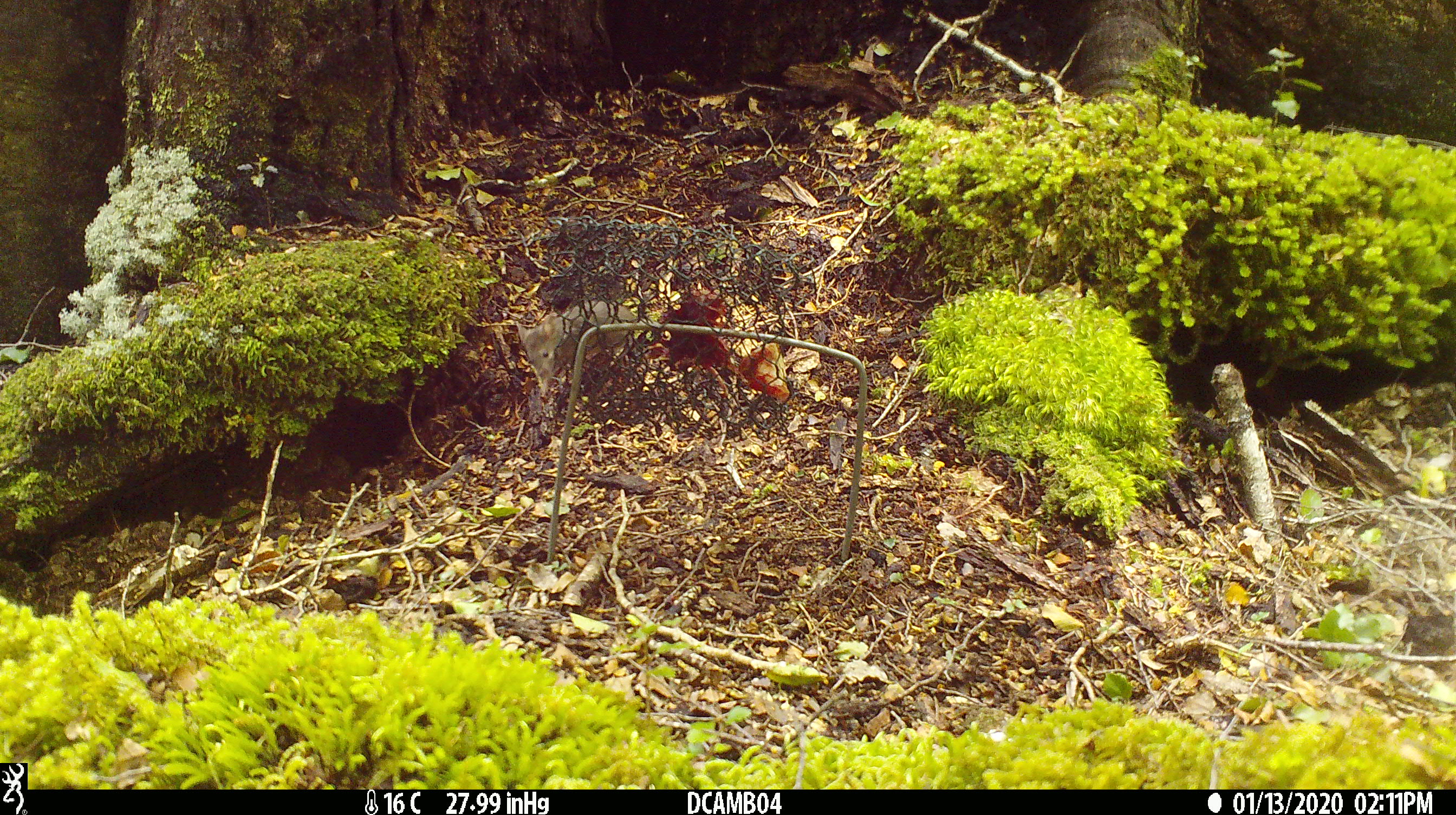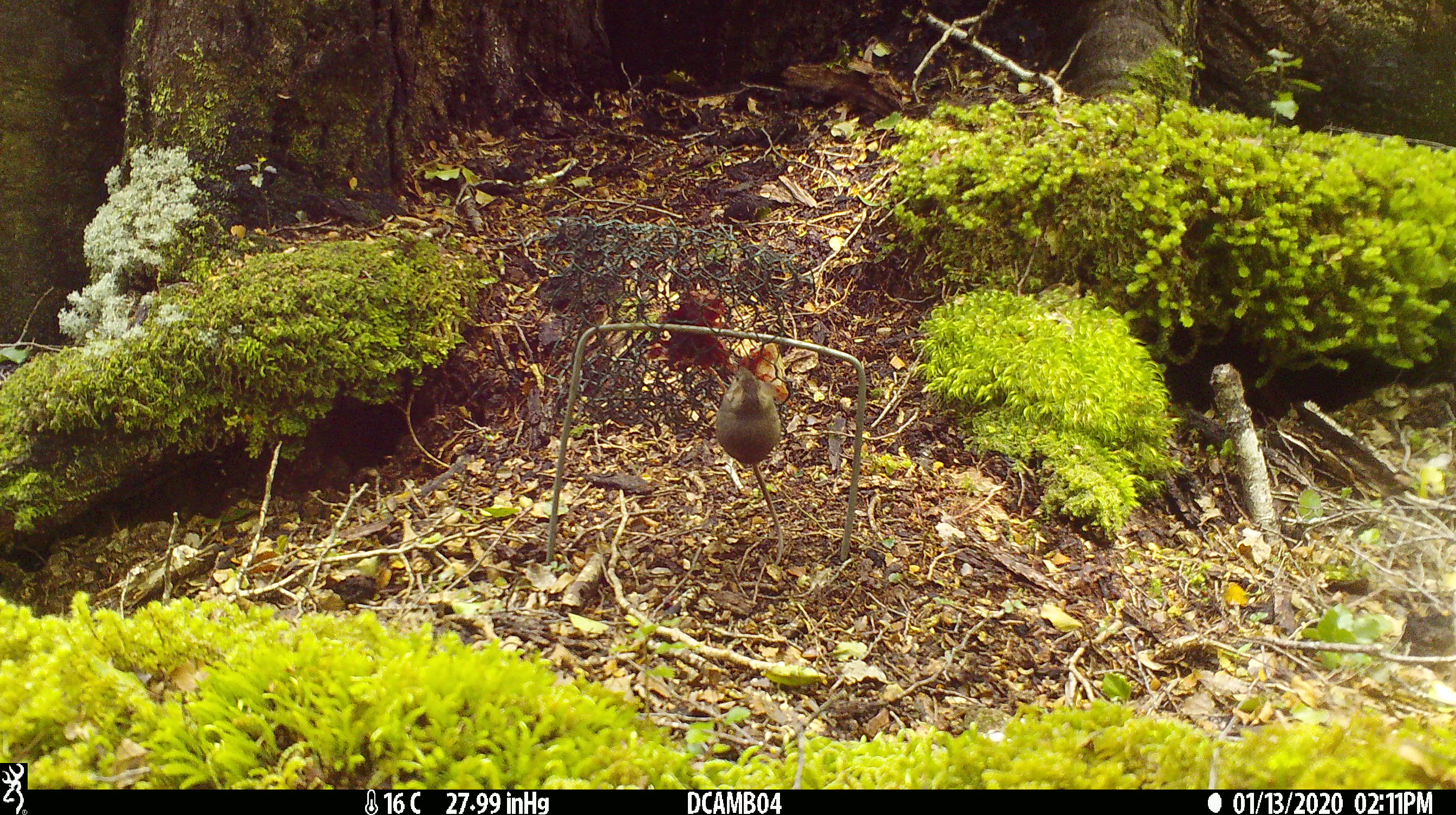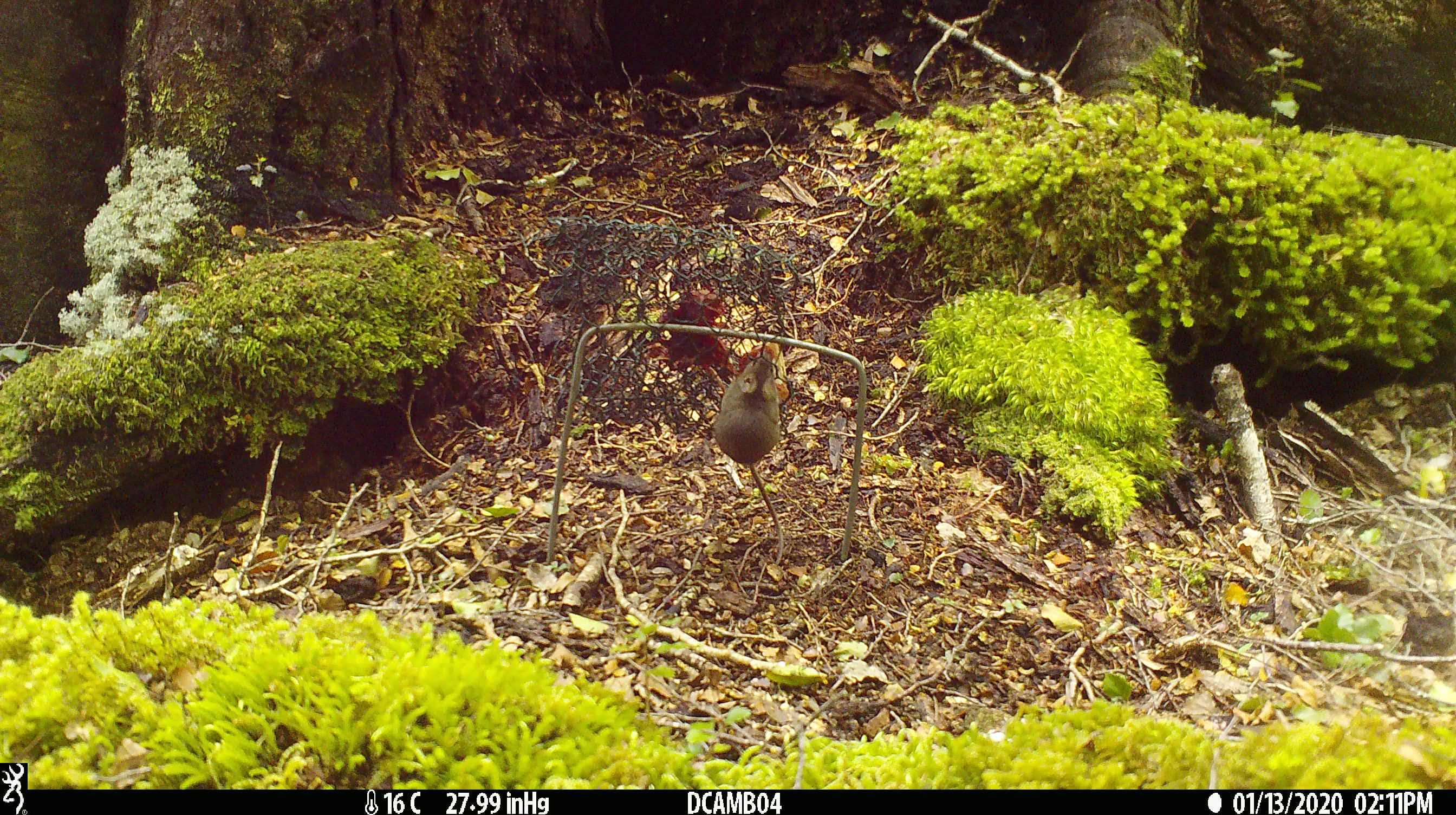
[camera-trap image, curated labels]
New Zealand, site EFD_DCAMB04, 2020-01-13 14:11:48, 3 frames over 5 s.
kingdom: Animalia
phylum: Chordata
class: Mammalia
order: Rodentia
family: Muridae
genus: Mus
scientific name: Mus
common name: mouse